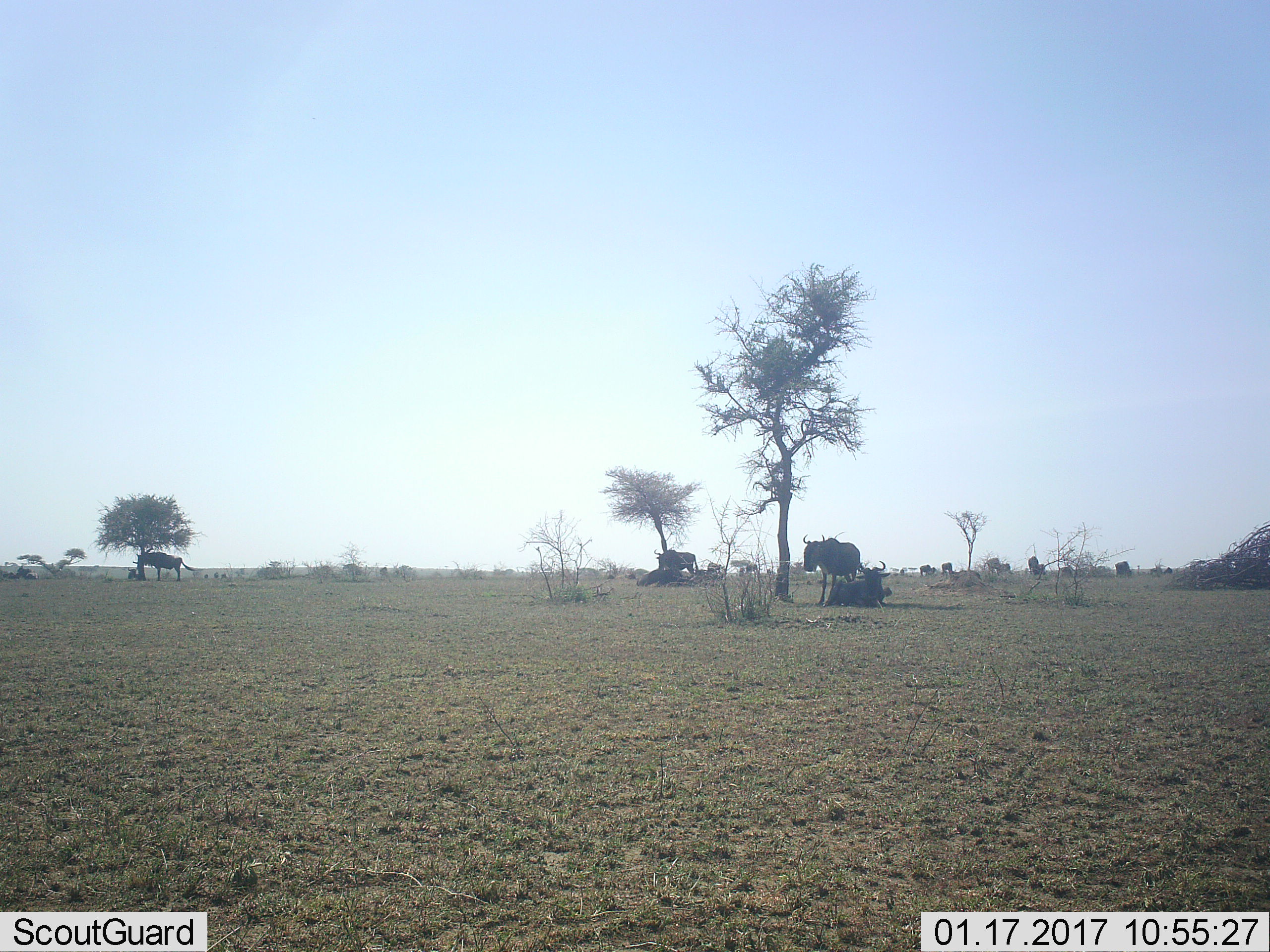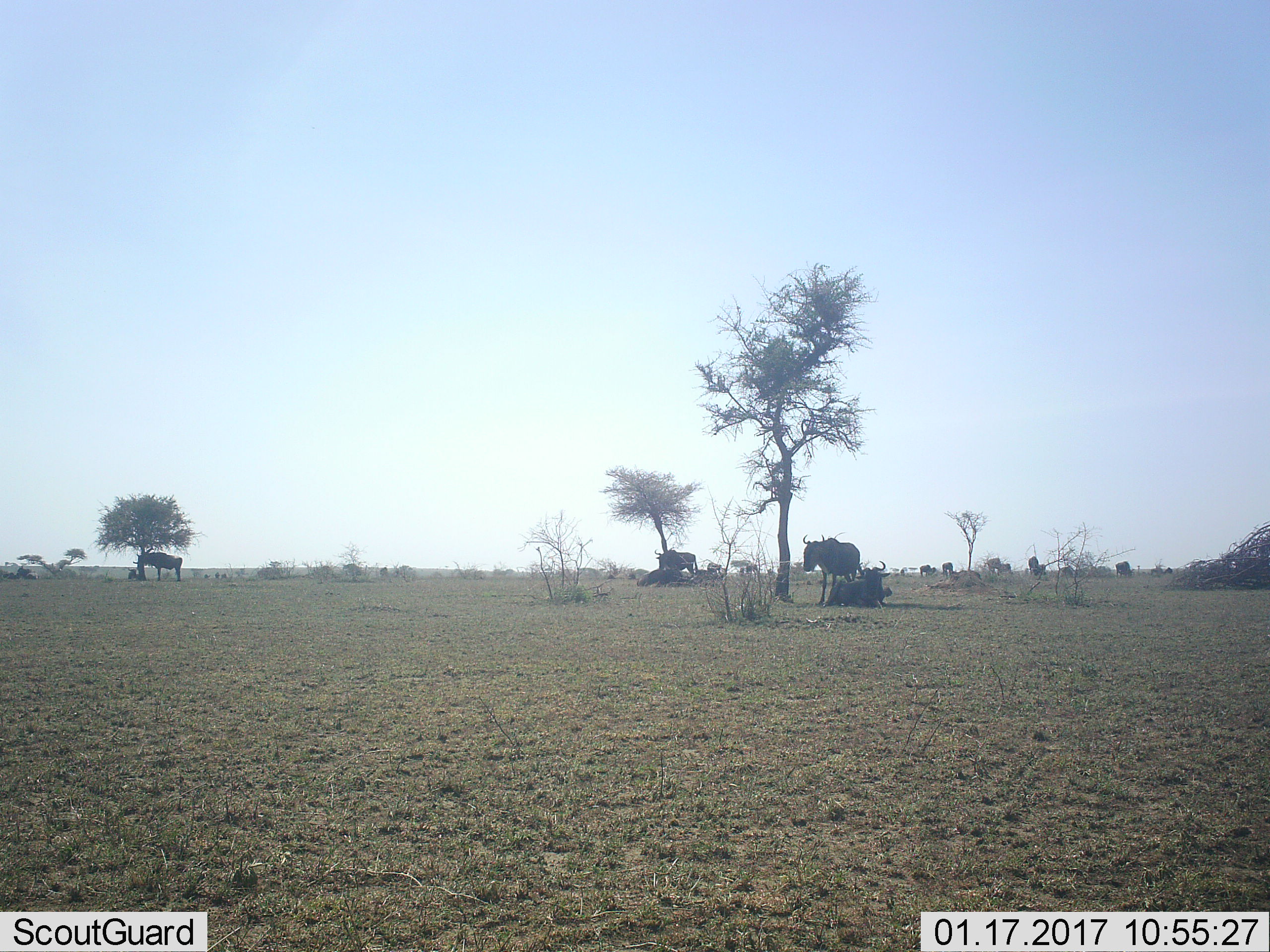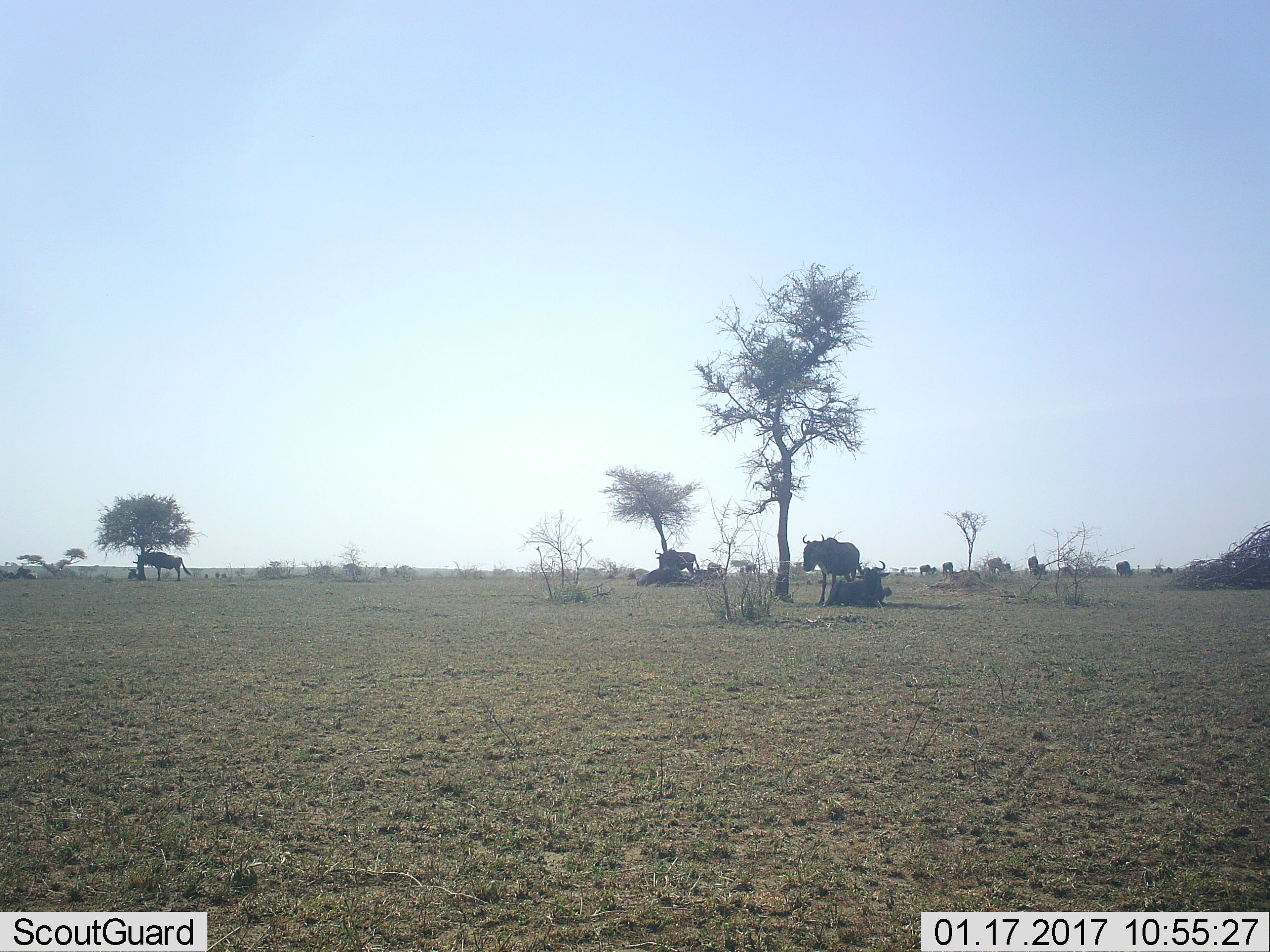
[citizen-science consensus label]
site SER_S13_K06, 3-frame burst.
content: unidentified animal